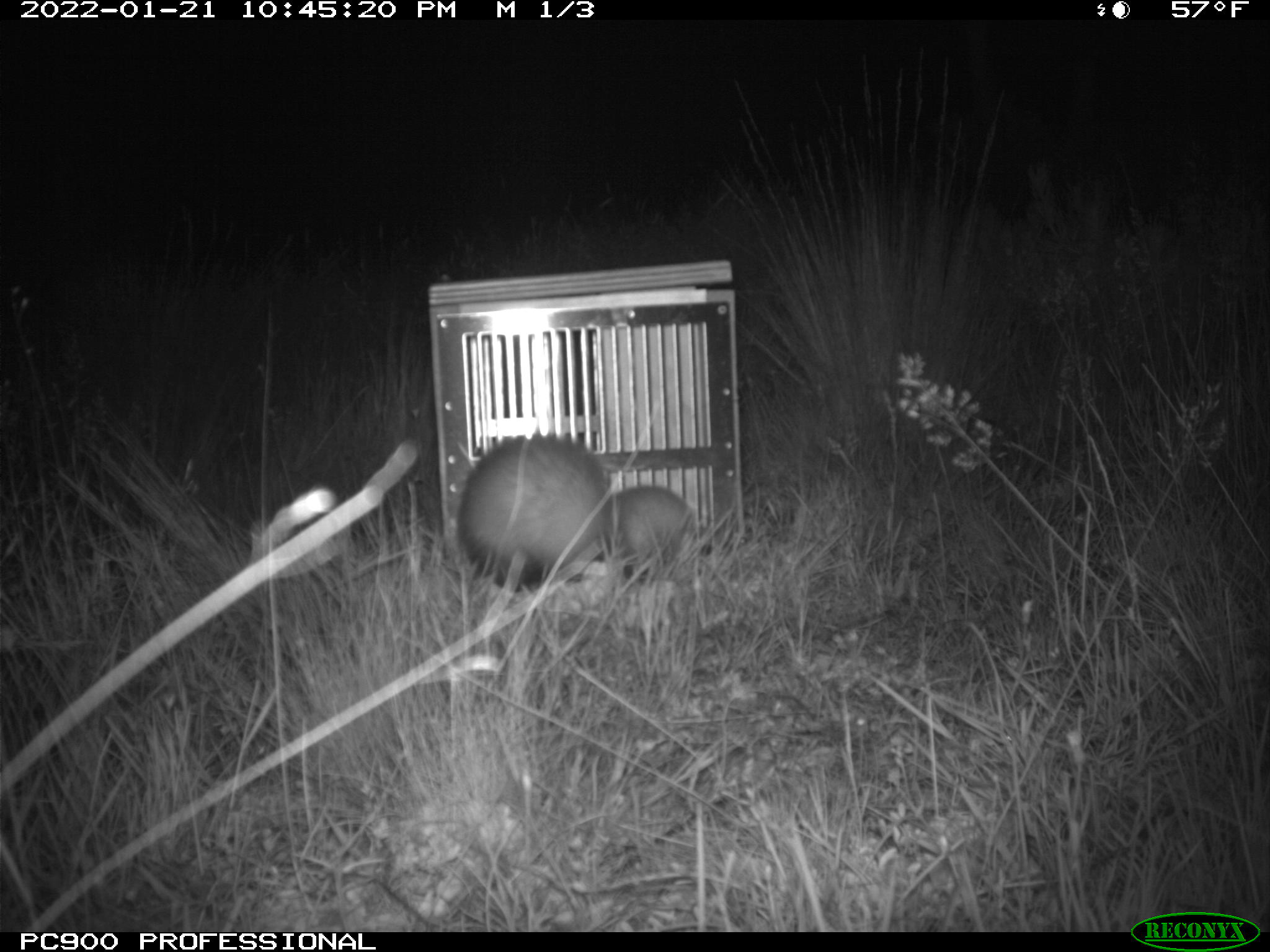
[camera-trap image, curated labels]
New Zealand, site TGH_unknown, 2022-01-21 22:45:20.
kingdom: Animalia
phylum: Chordata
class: Mammalia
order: Carnivora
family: Mustelidae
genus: Mustela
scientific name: Mustela furo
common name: ferret